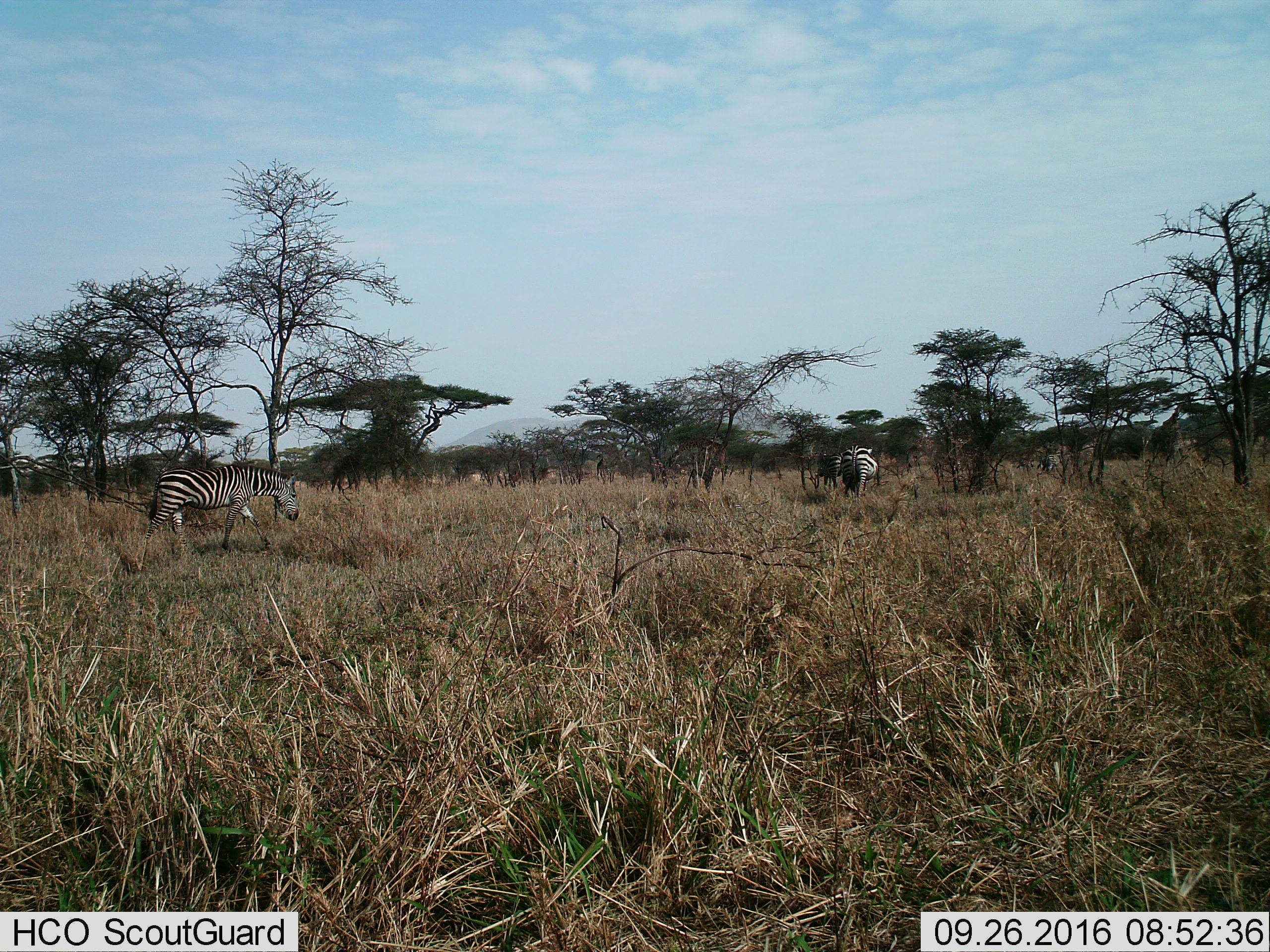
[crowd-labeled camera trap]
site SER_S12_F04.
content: unidentified animal